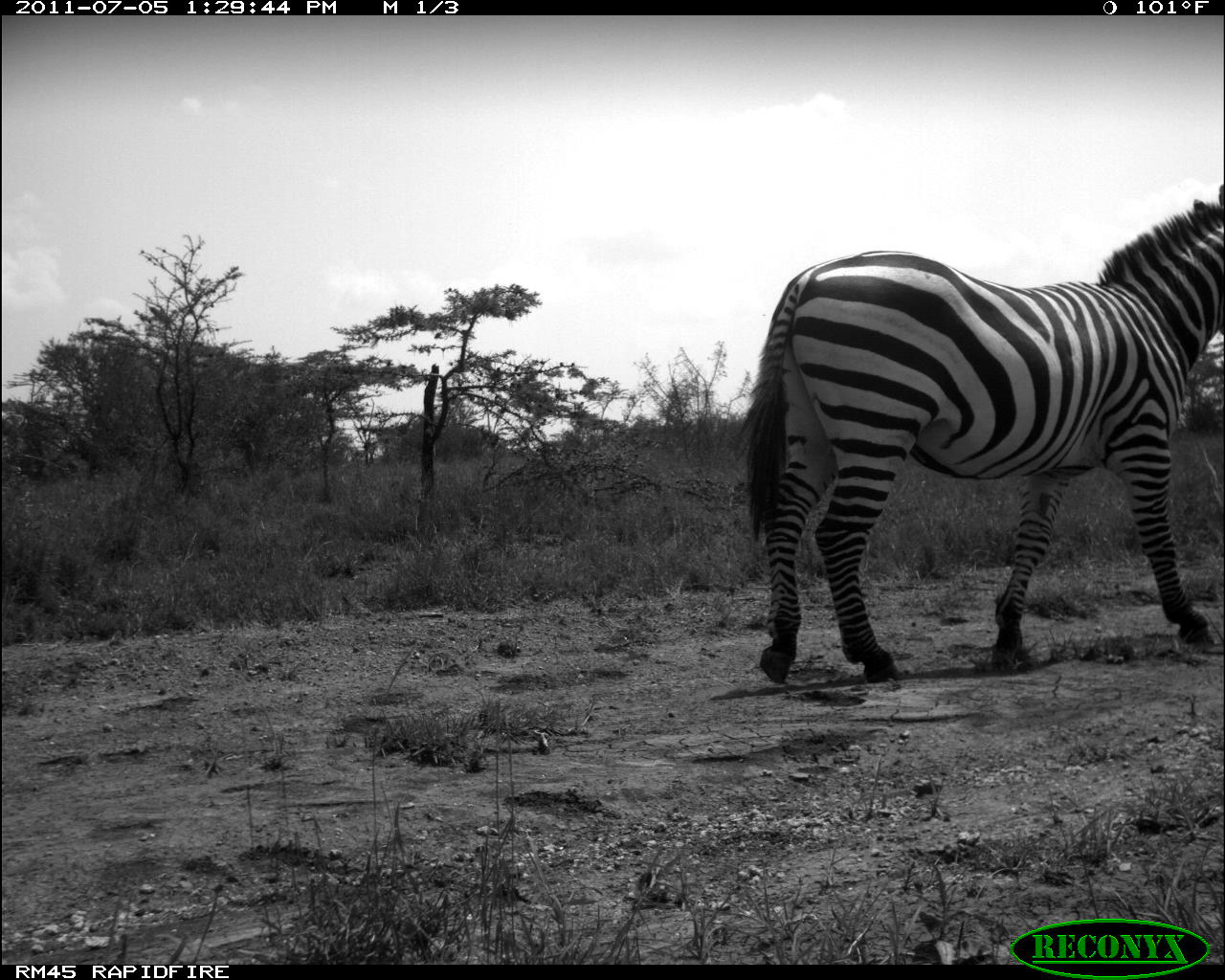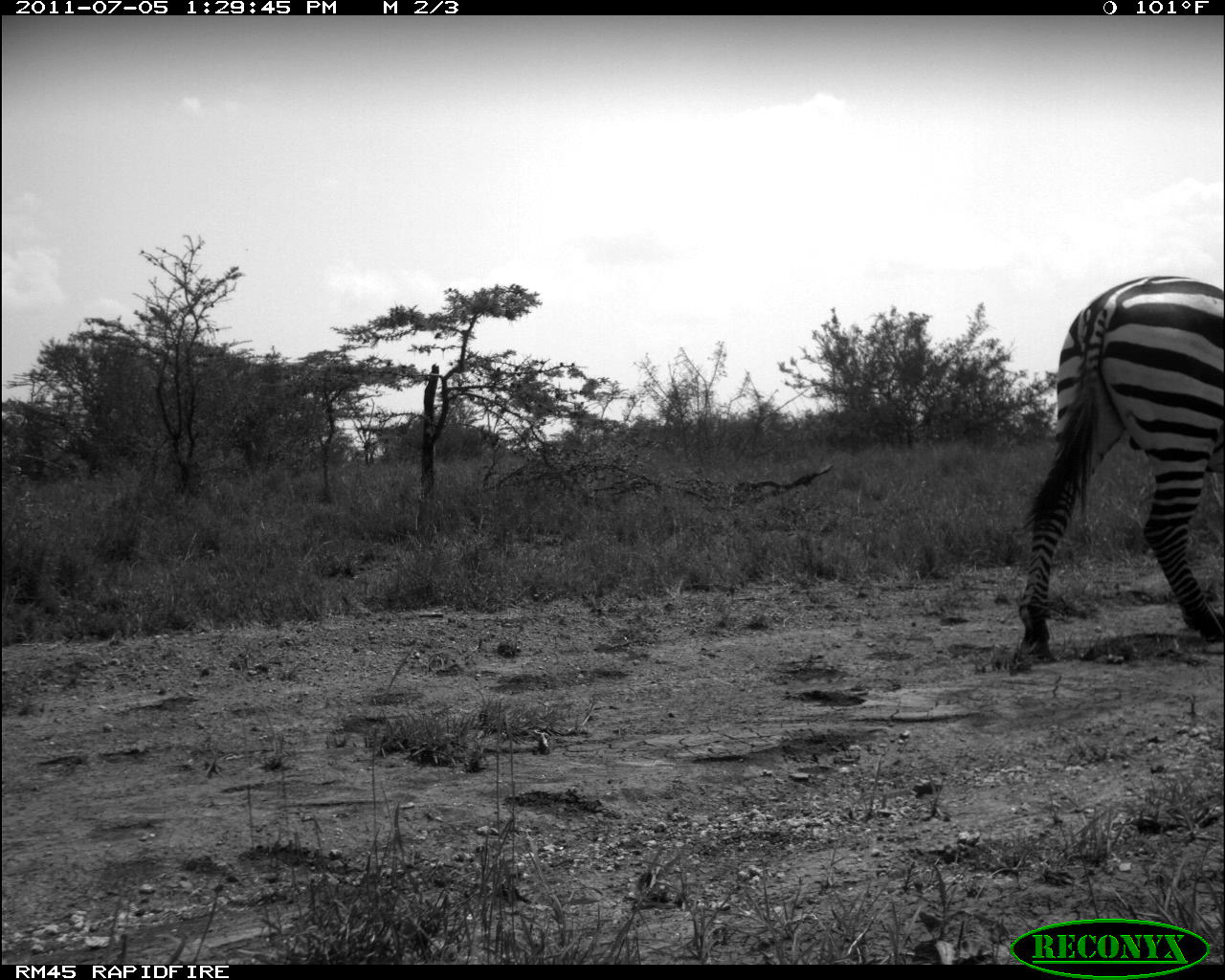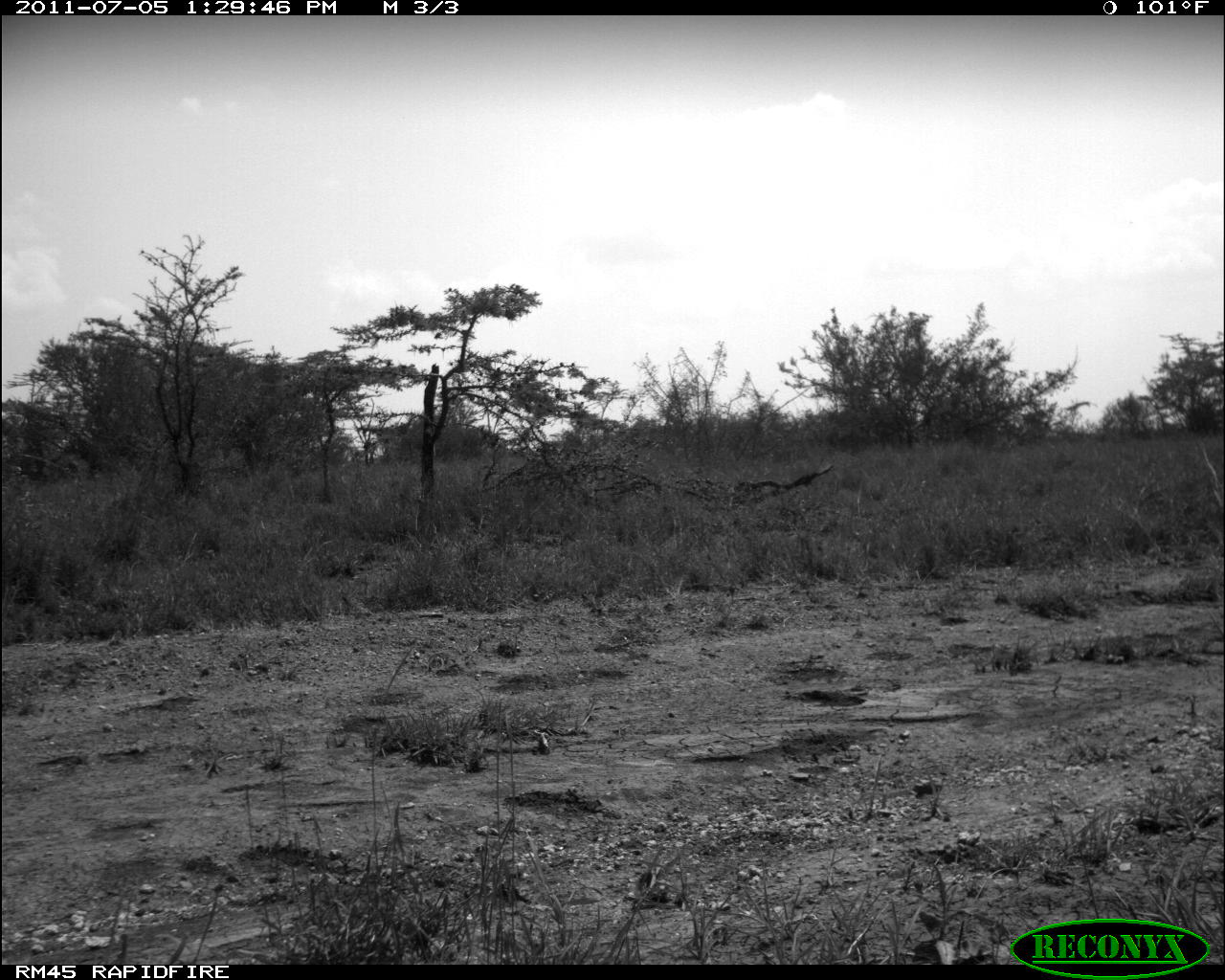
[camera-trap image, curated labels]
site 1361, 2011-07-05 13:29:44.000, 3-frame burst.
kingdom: Animalia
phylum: Chordata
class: Mammalia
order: Perissodactyla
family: Equidae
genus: Equus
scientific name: Equus quagga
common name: plains zebra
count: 1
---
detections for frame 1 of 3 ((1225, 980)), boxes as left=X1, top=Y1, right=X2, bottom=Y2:
equus quagga: left=724, top=174, right=1225, bottom=689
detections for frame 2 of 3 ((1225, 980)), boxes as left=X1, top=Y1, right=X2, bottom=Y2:
equus quagga: left=1002, top=269, right=1225, bottom=656